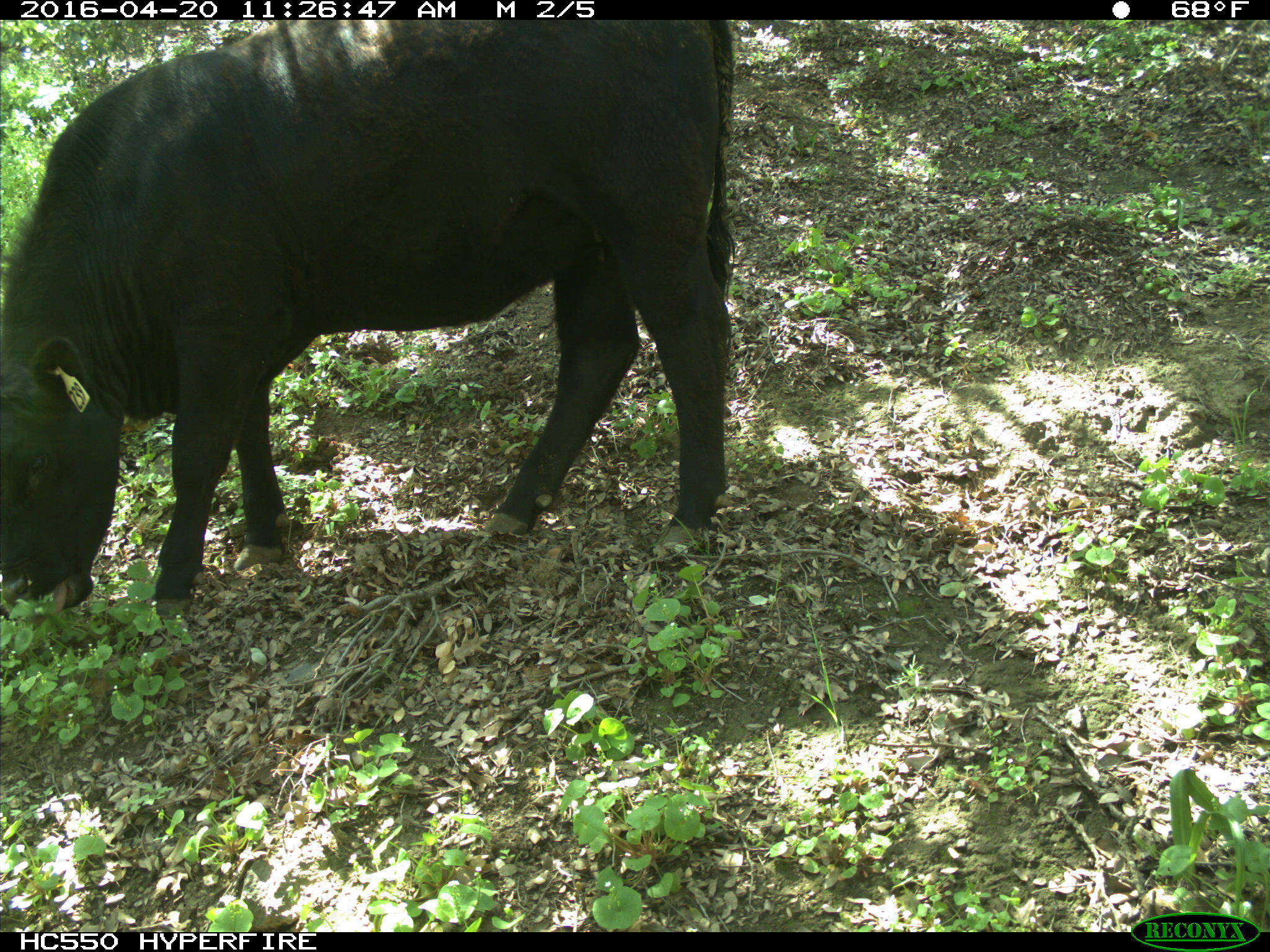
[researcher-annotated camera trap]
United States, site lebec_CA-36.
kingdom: Animalia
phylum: Chordata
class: Mammalia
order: Artiodactyla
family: Bovidae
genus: Bos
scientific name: Bos taurus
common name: domestic cow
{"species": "Bos taurus (domestic cow)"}